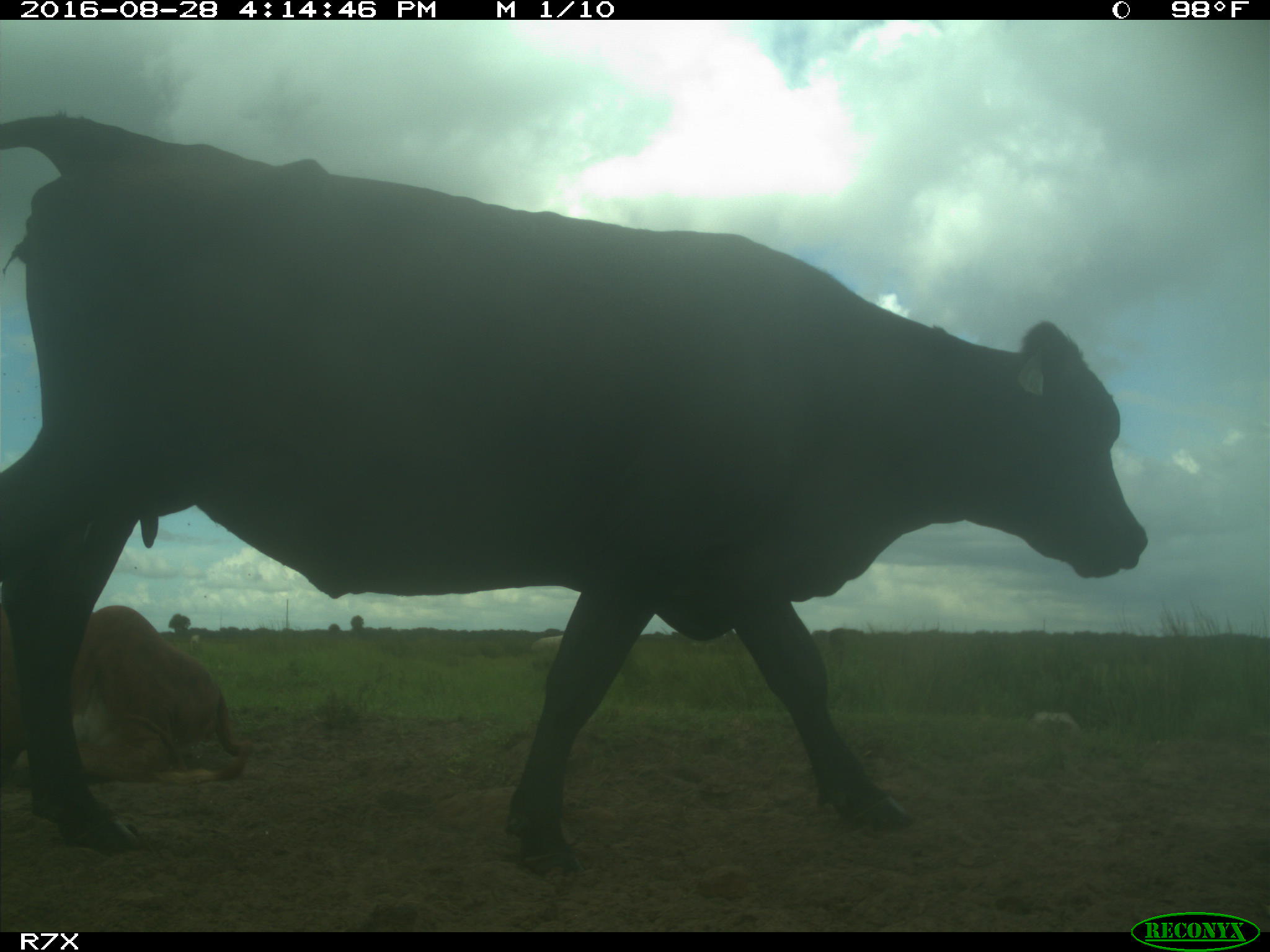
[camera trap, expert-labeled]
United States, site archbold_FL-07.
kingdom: Animalia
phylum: Chordata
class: Mammalia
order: Artiodactyla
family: Bovidae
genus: Bos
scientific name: Bos taurus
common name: domestic cow